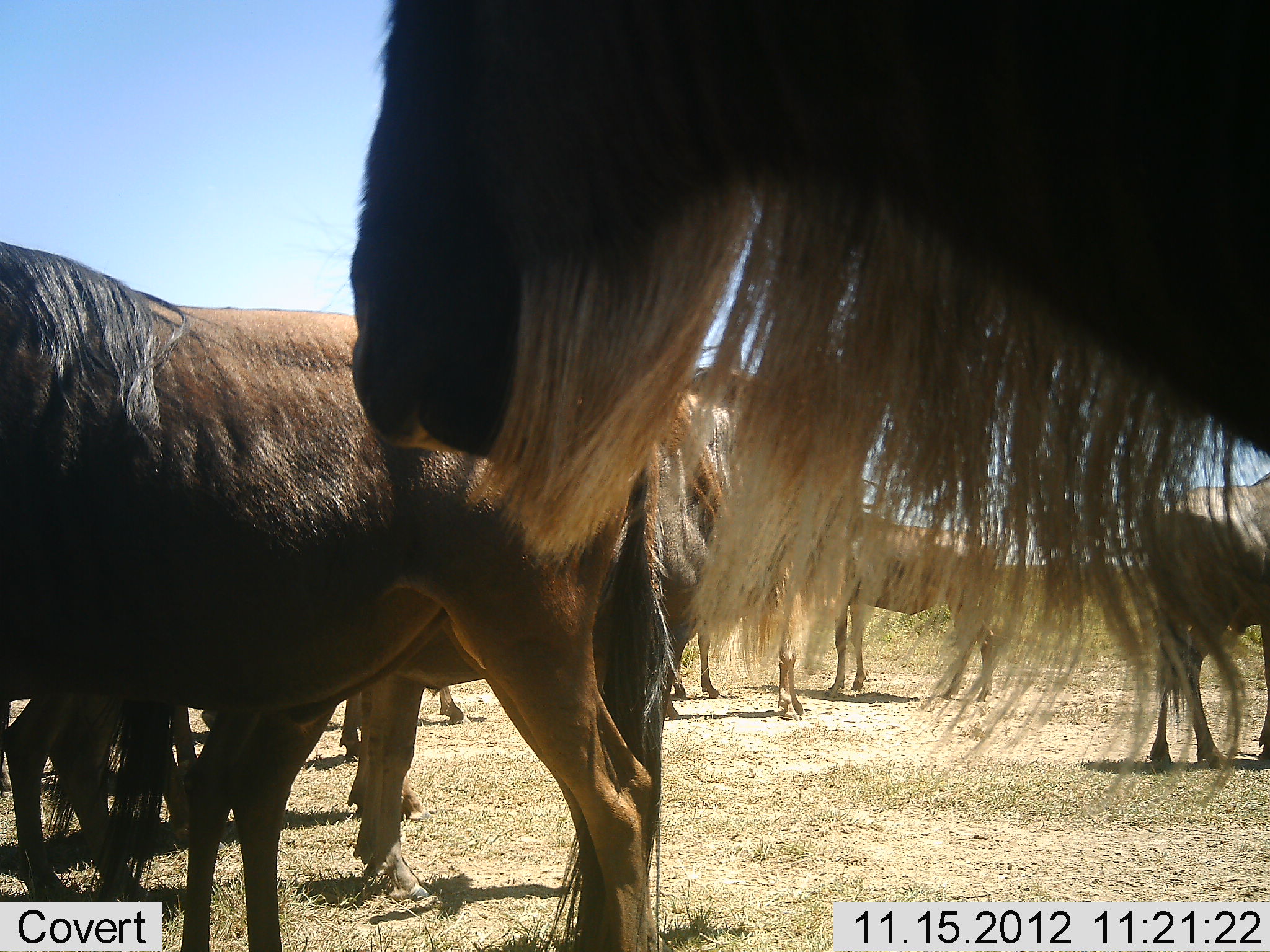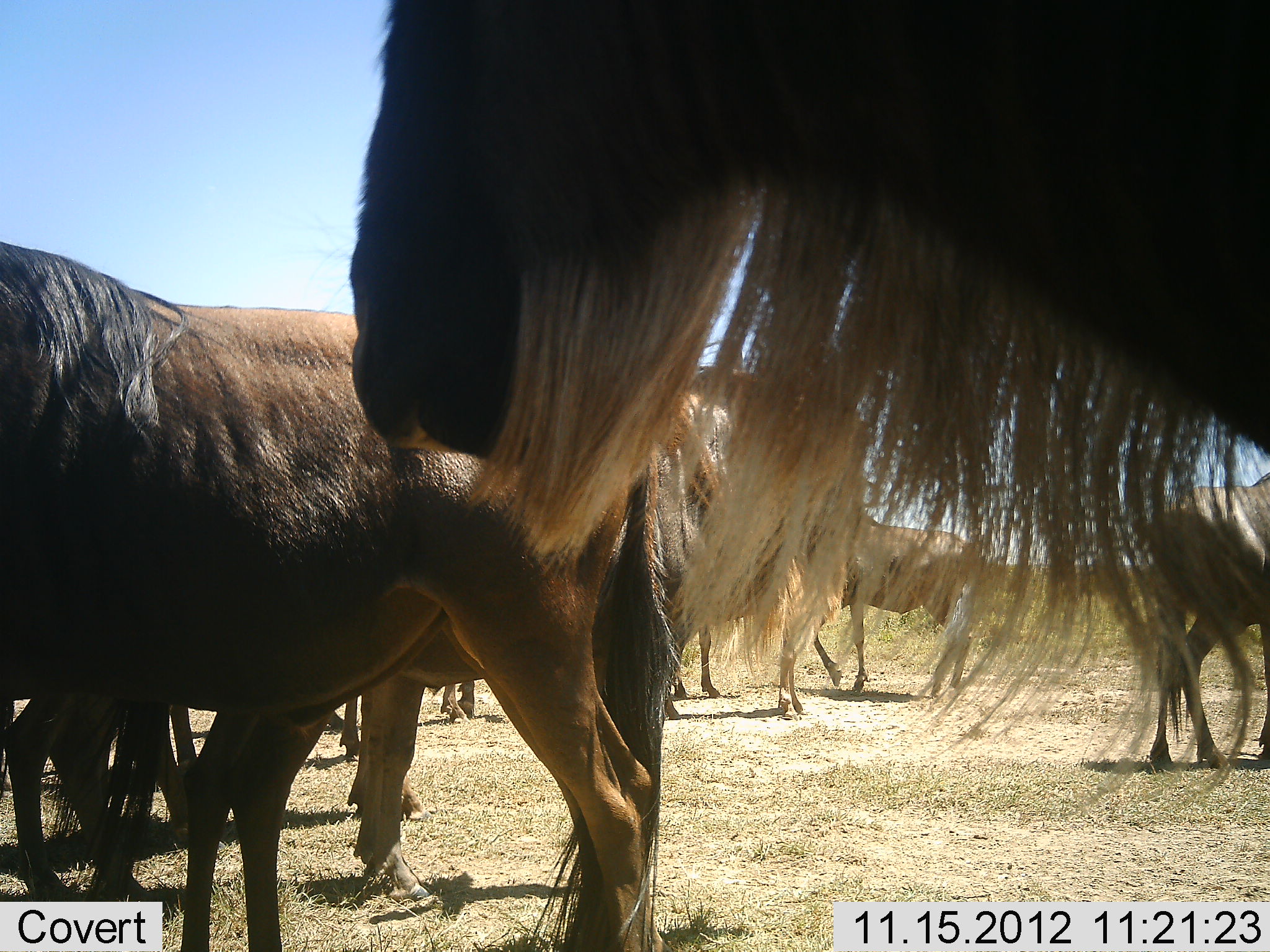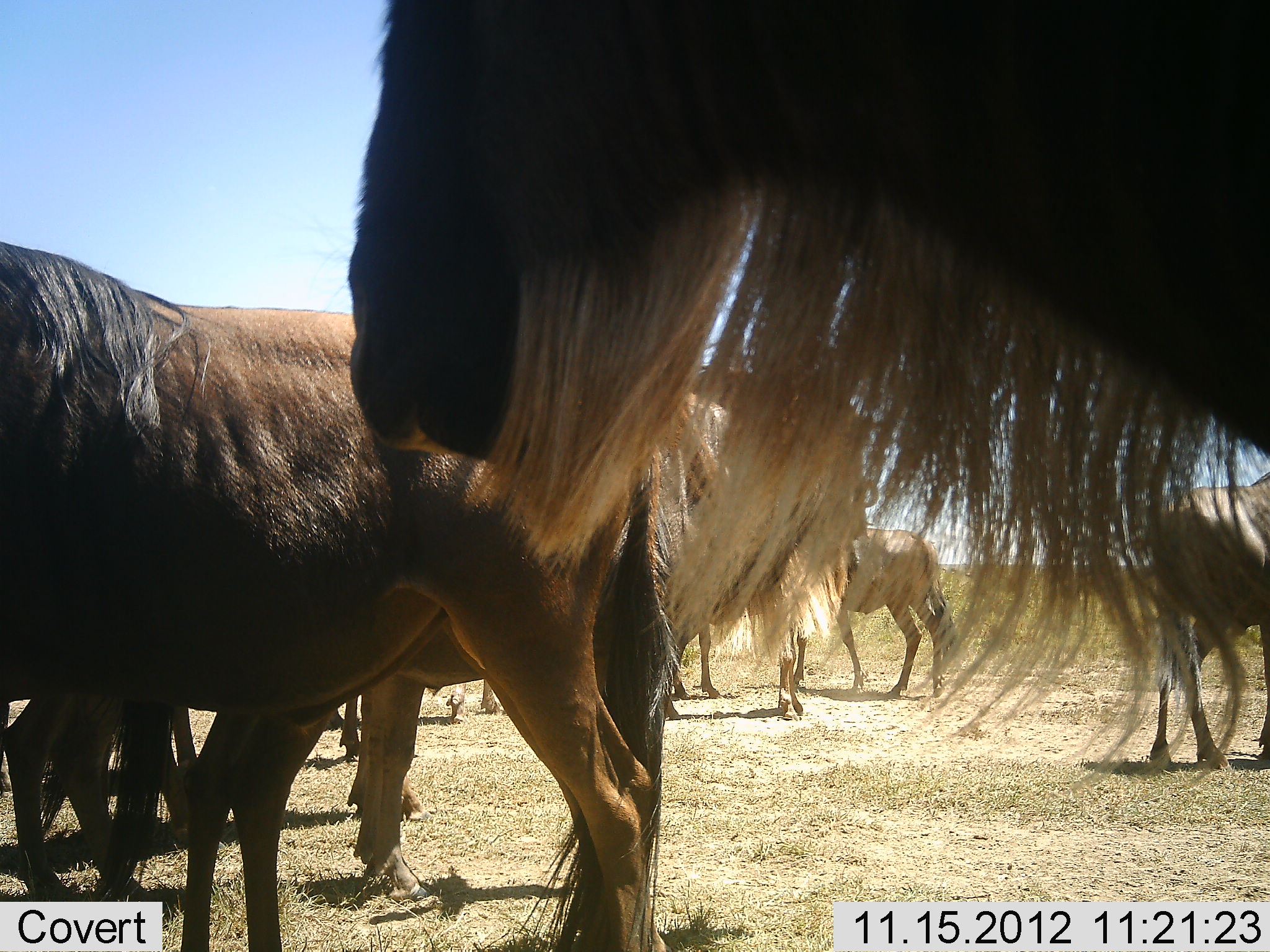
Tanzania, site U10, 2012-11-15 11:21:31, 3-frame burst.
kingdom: Animalia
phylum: Chordata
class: Mammalia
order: Artiodactyla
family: Bovidae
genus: Connochaetes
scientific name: Connochaetes taurinus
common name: blue wildebeest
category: wildebeest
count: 9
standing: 100%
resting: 0%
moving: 20%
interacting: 0%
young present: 10%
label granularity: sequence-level